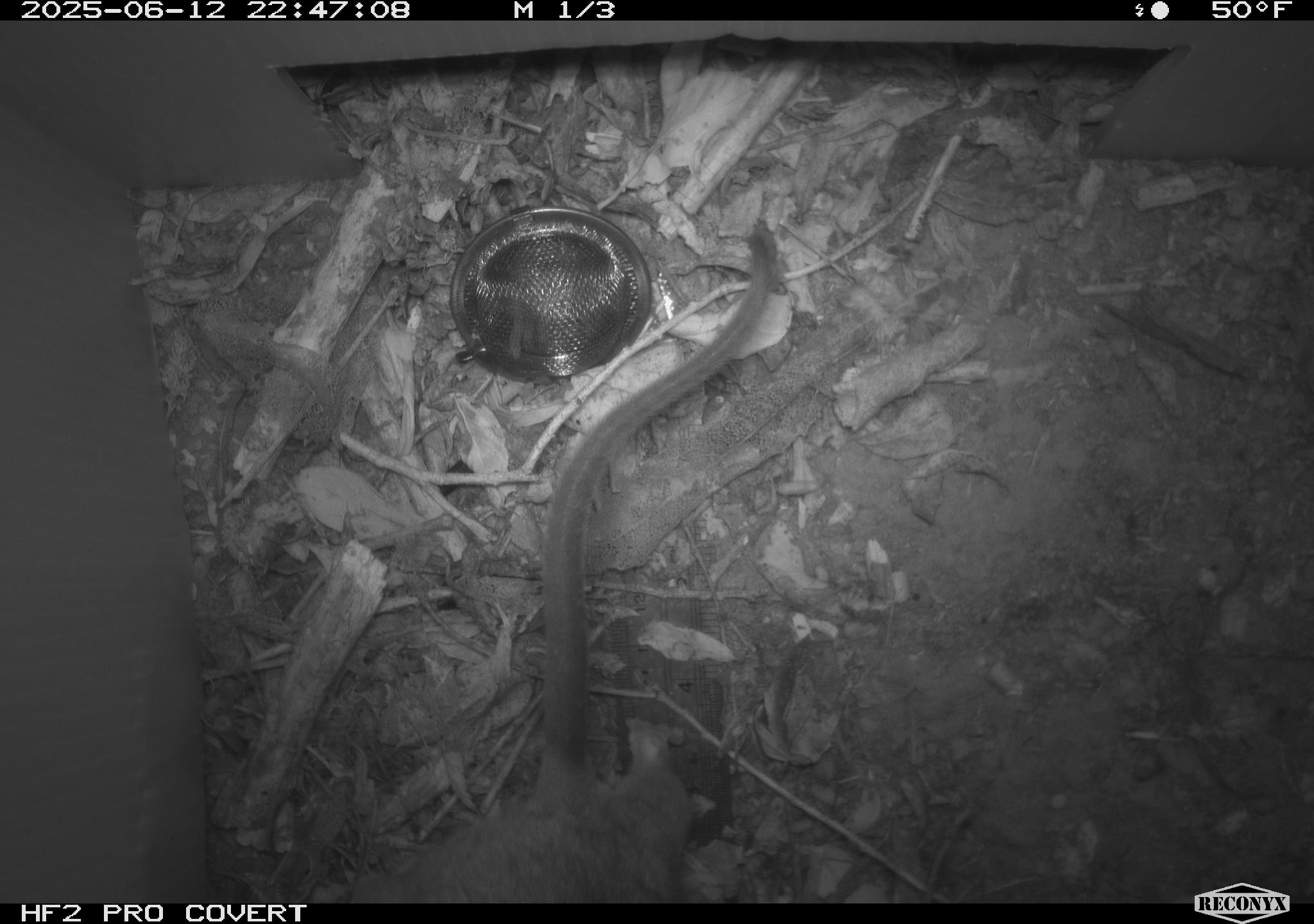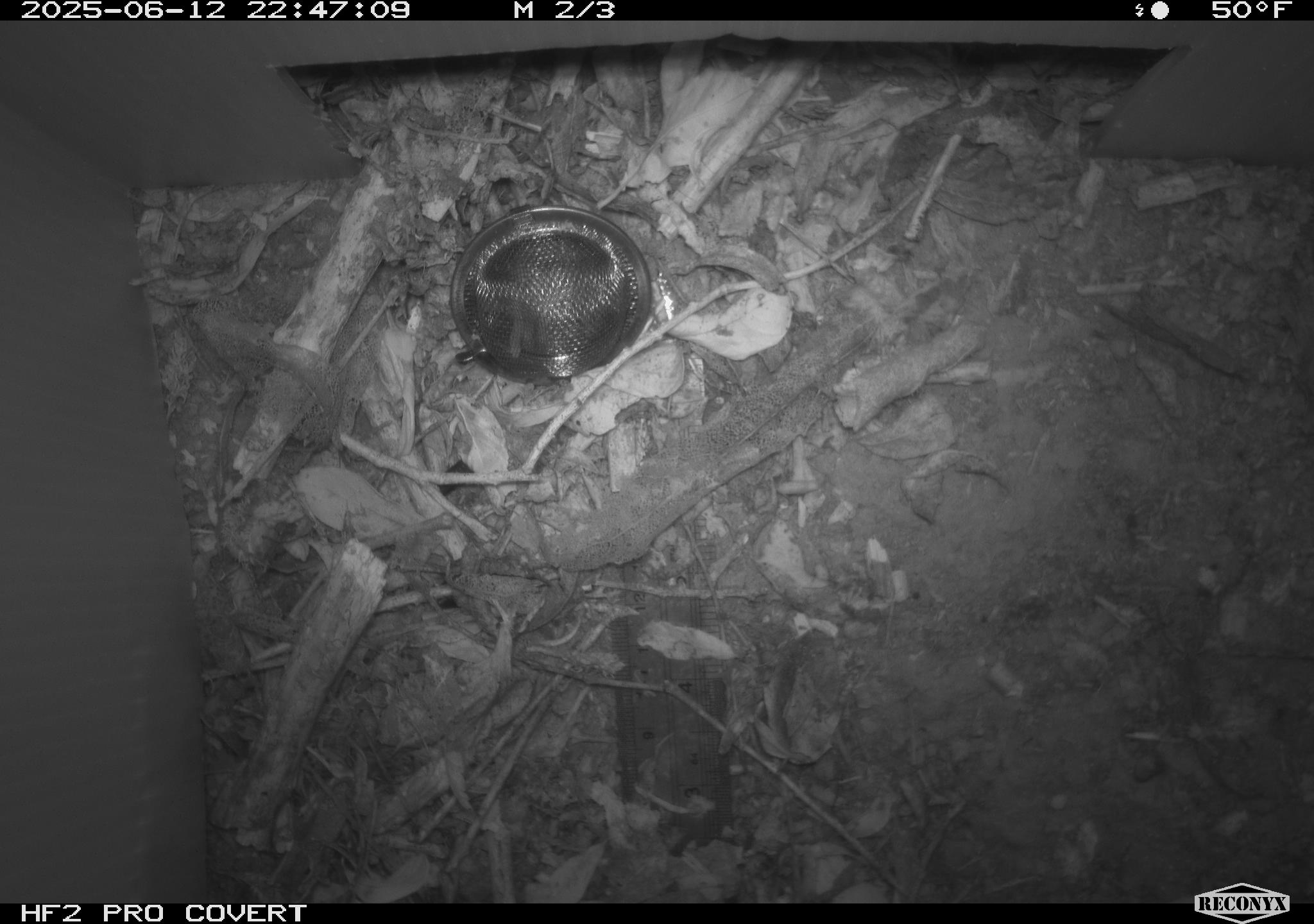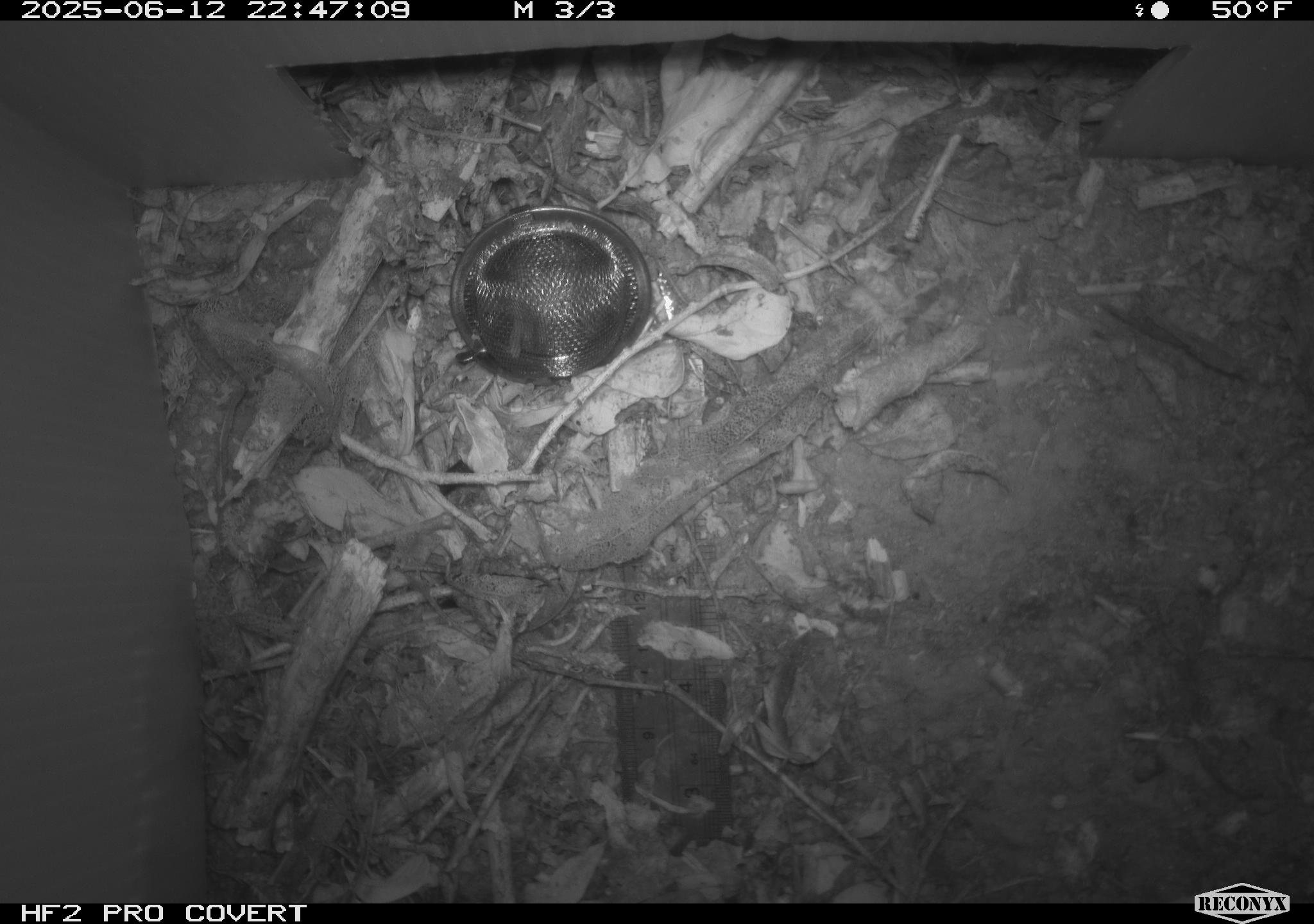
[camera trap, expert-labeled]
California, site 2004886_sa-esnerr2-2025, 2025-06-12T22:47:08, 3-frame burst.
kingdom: Animalia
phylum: Chordata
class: Mammalia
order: Rodentia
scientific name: Rodentia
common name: rodent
Rodent (Rodentia).